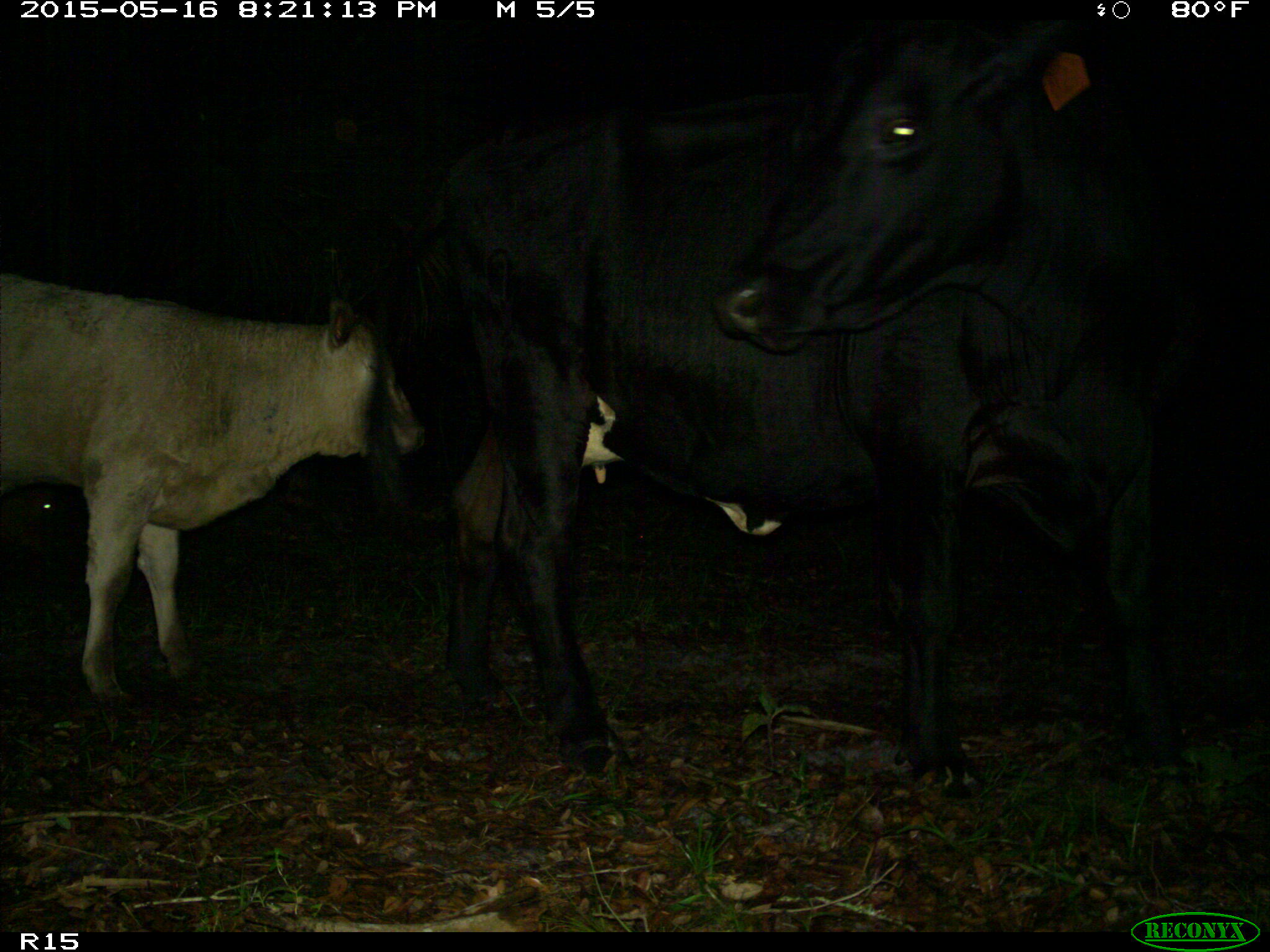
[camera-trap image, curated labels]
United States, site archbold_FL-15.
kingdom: Animalia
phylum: Chordata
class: Mammalia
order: Artiodactyla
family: Bovidae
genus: Bos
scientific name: Bos taurus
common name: domestic cow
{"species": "Bos taurus (domestic cow)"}